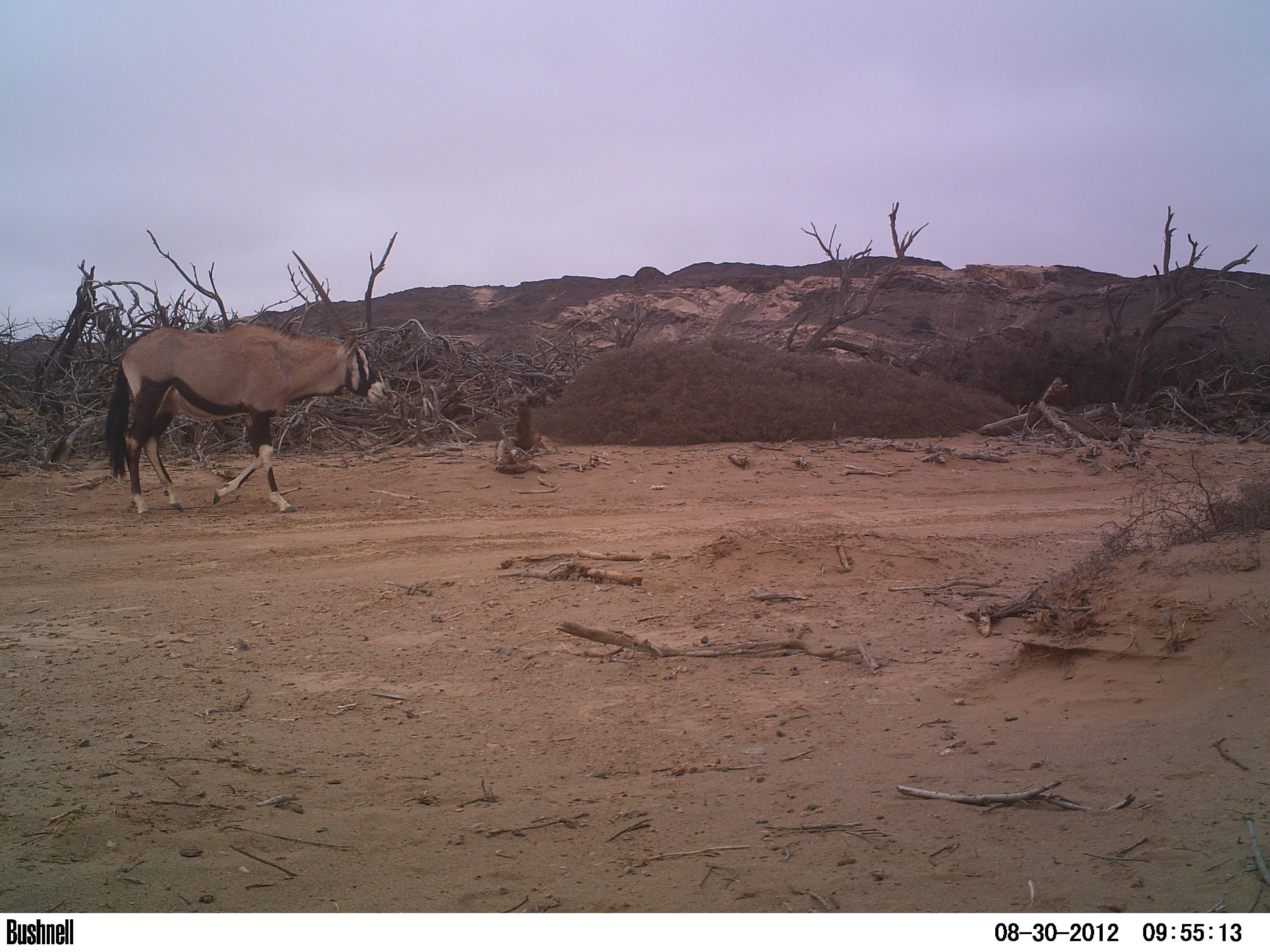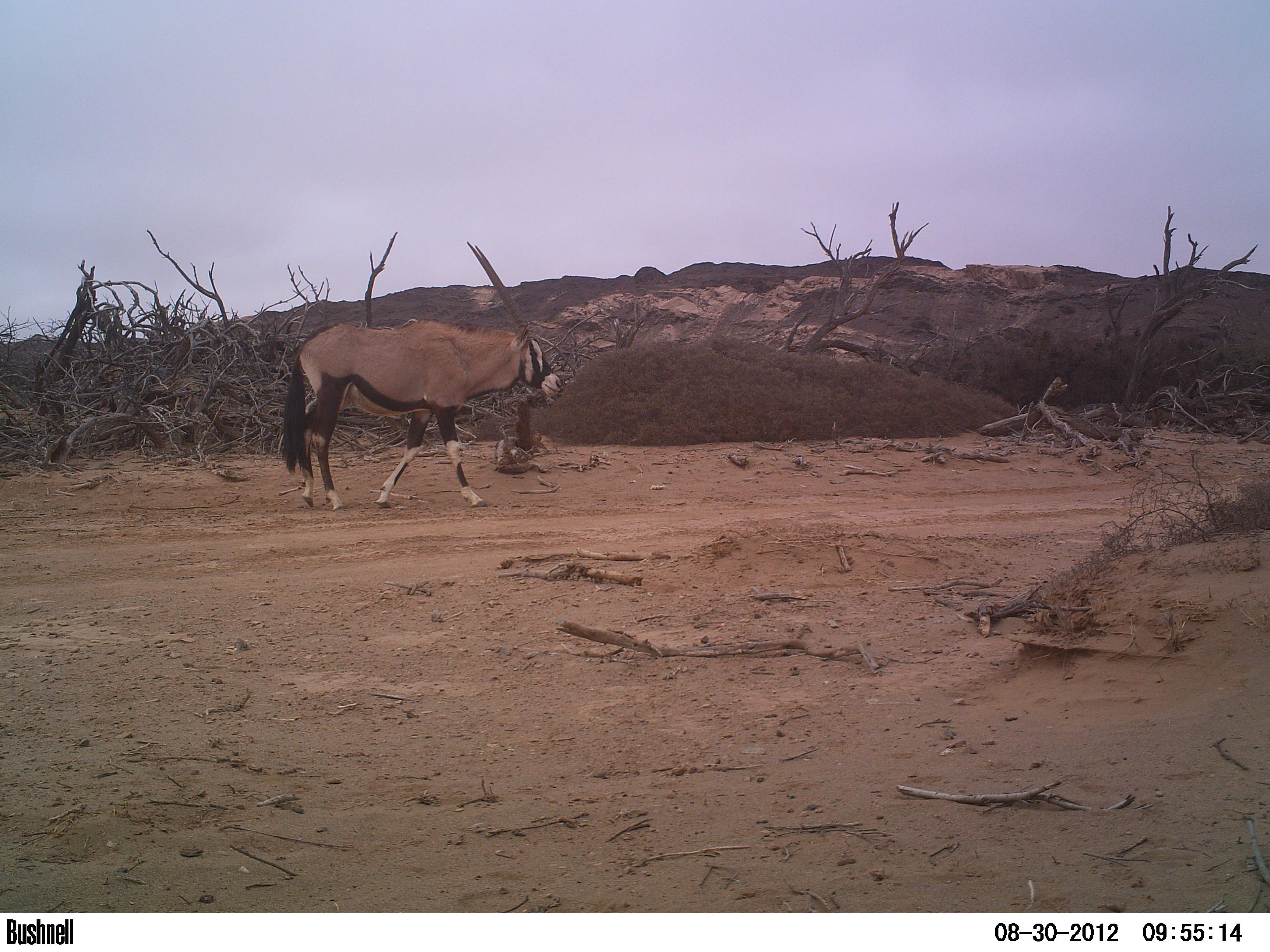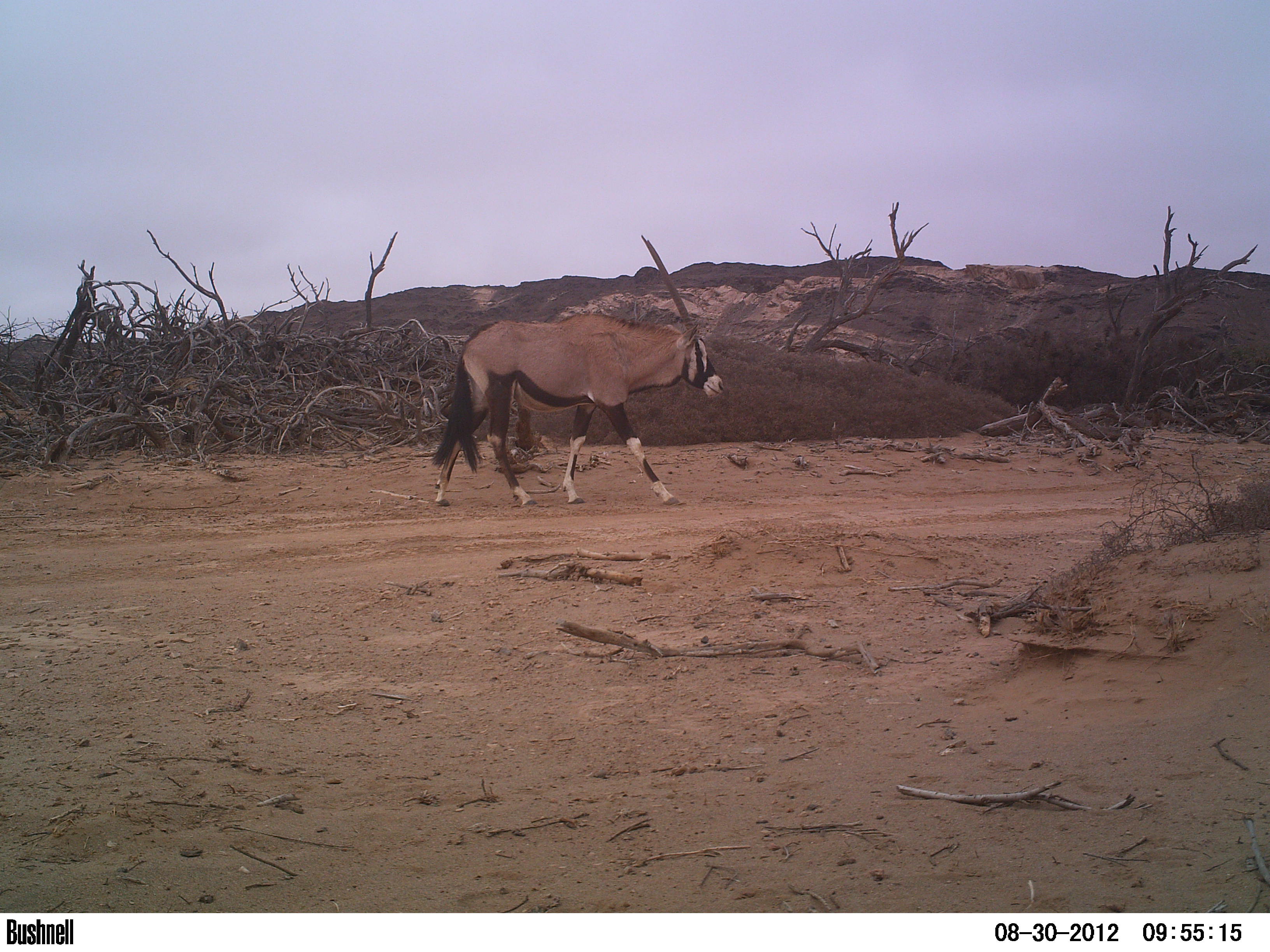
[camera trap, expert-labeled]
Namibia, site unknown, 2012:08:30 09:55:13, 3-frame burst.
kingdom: Animalia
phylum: Chordata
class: Mammalia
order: Artiodactyla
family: Bovidae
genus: Oryx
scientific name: Oryx gazella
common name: gemsbok